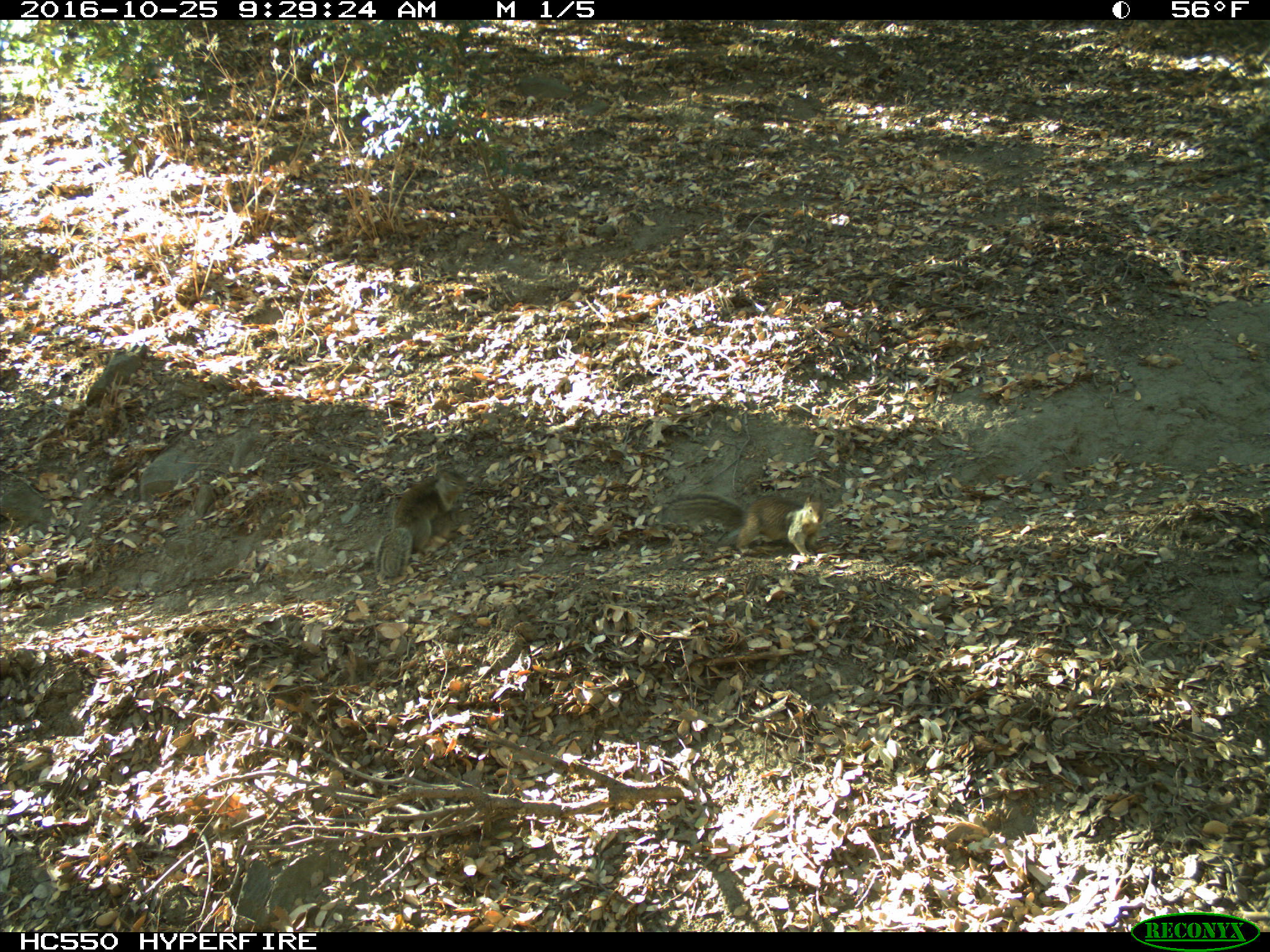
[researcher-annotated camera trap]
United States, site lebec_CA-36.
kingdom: Animalia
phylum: Chordata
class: Mammalia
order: Rodentia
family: Sciuridae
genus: Otospermophilus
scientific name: Otospermophilus beecheyi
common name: california ground squirrel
Otospermophilus beecheyi (california ground squirrel).